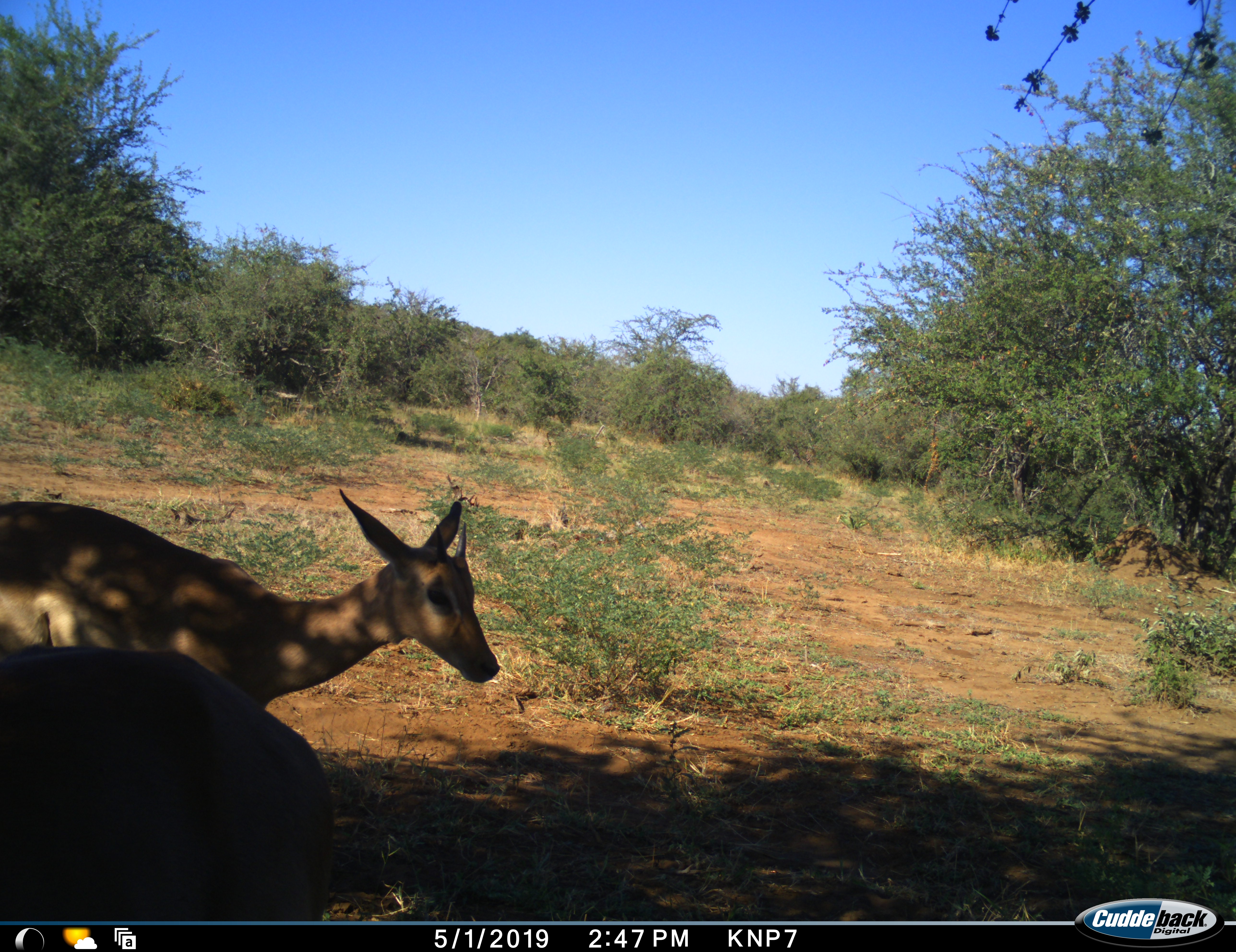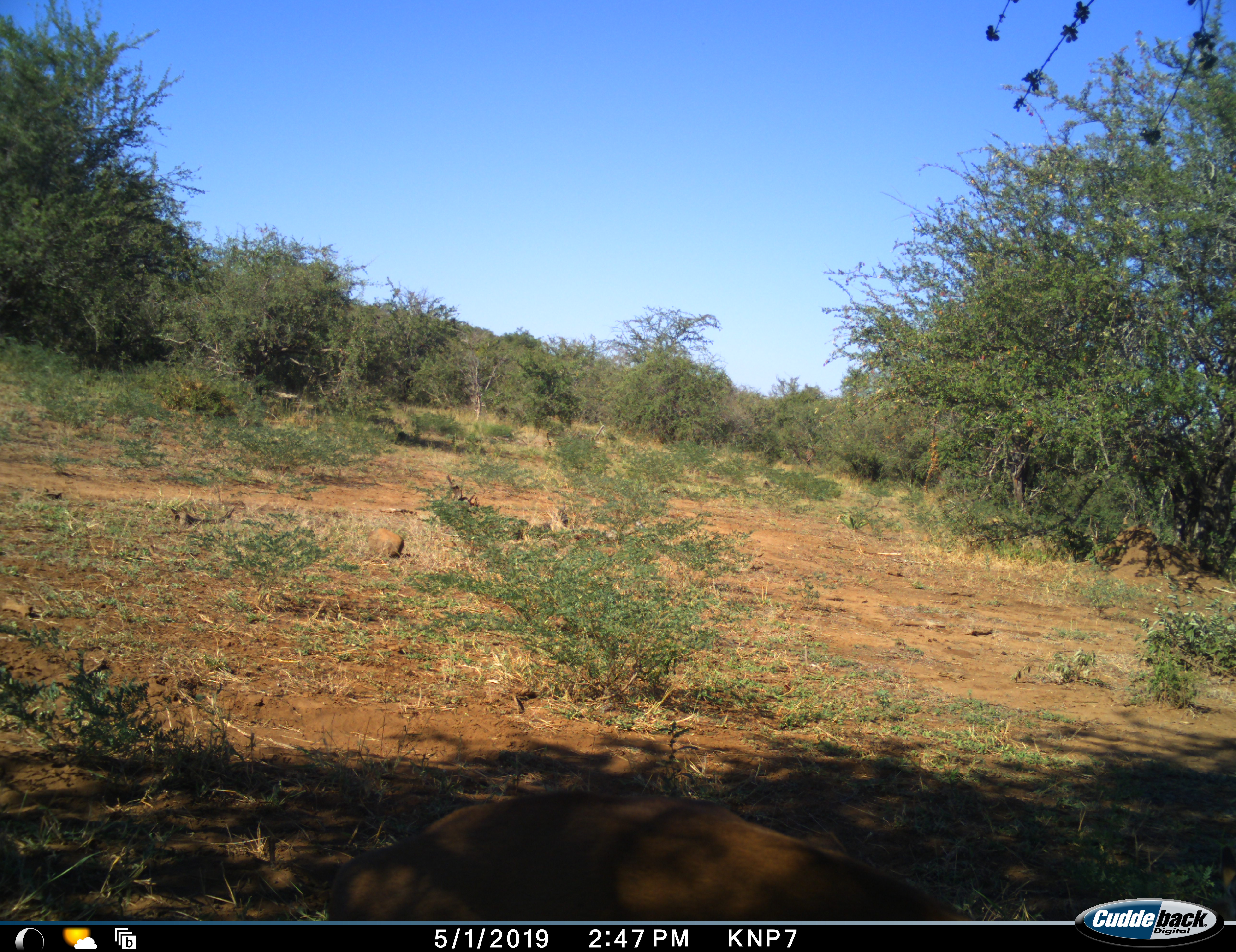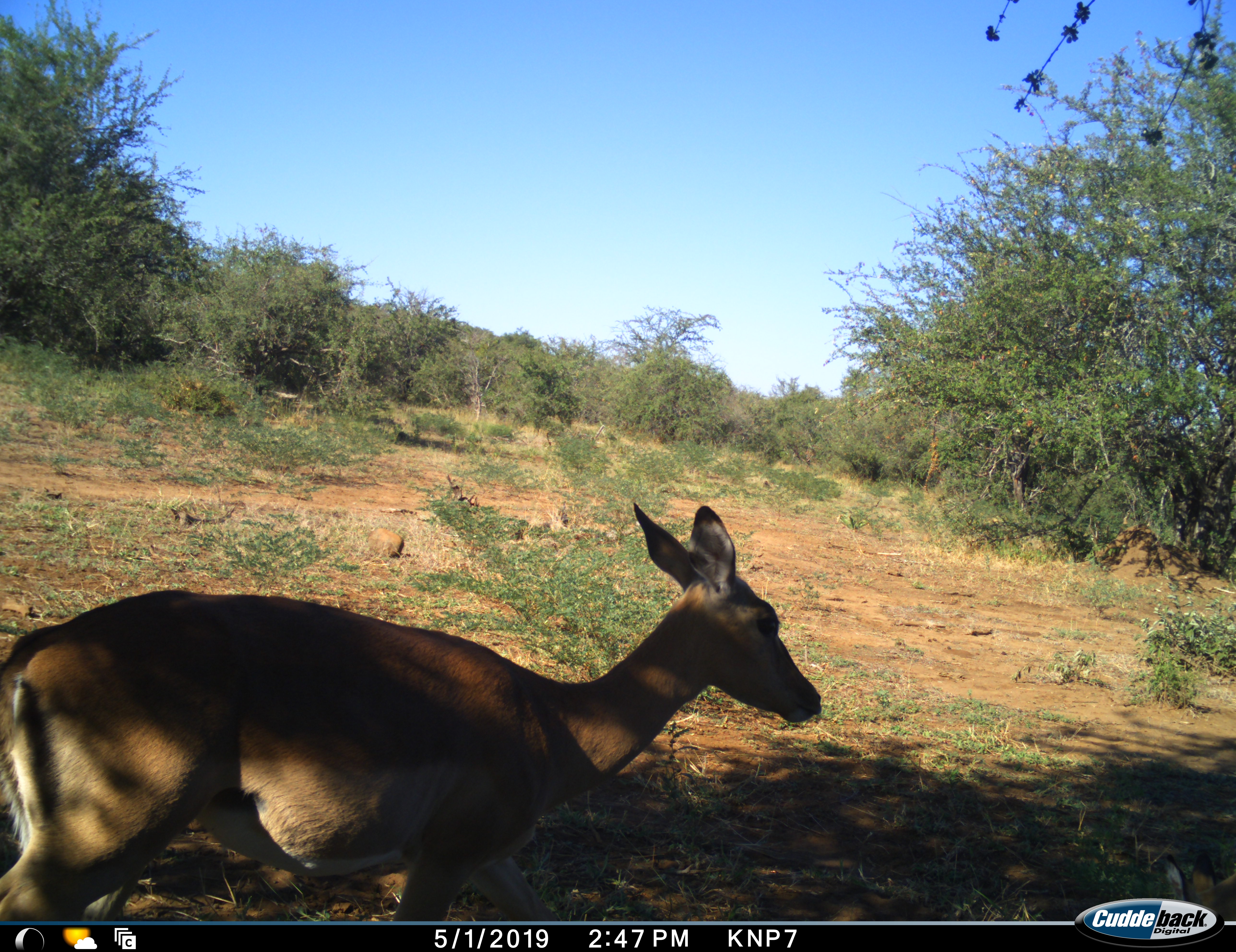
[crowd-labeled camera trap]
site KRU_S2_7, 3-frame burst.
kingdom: Animalia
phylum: Chordata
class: Mammalia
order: Artiodactyla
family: Bovidae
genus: Aepyceros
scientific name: Aepyceros melampus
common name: impala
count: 2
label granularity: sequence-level